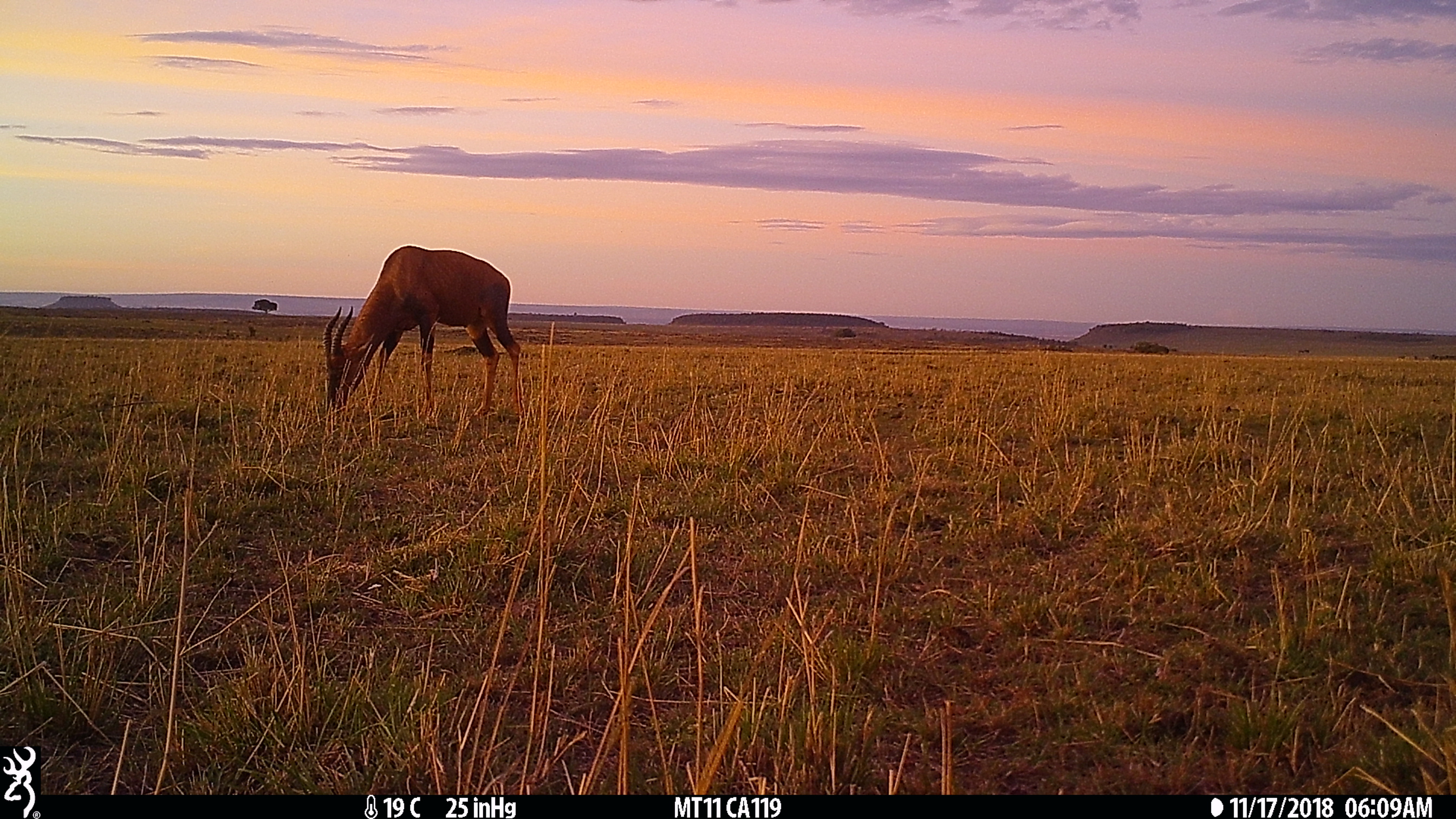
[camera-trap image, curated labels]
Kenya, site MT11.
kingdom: Animalia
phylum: Chordata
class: Mammalia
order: Artiodactyla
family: Bovidae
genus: Damaliscus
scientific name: Damaliscus lunatus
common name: topi